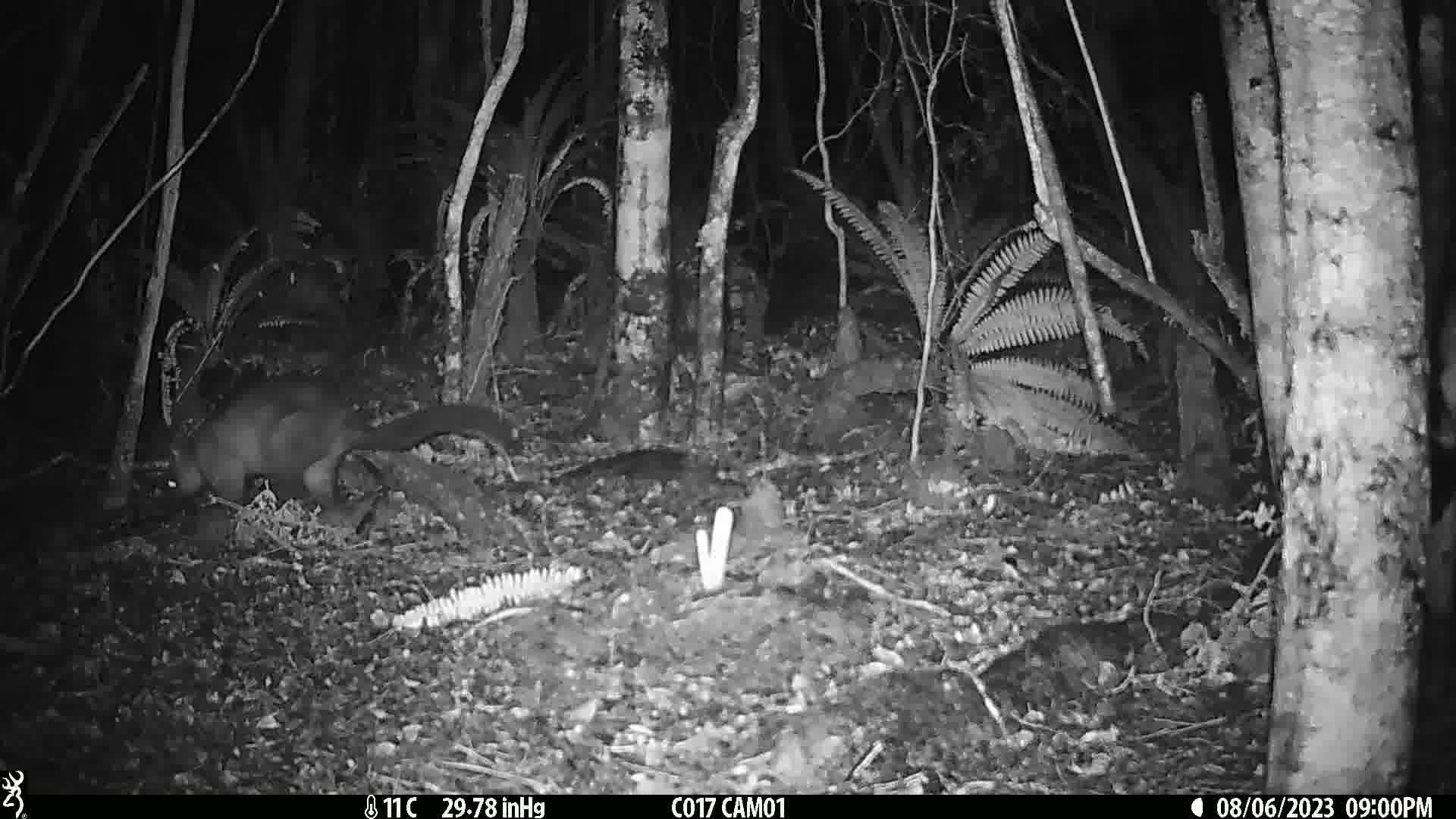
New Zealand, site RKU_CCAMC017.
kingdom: Animalia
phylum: Chordata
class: Mammalia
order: Diprotodontia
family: Phalangeridae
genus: Trichosurus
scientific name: Trichosurus vulpecula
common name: common brushtail possum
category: possum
Possum (common brushtail possum) (Trichosurus vulpecula).